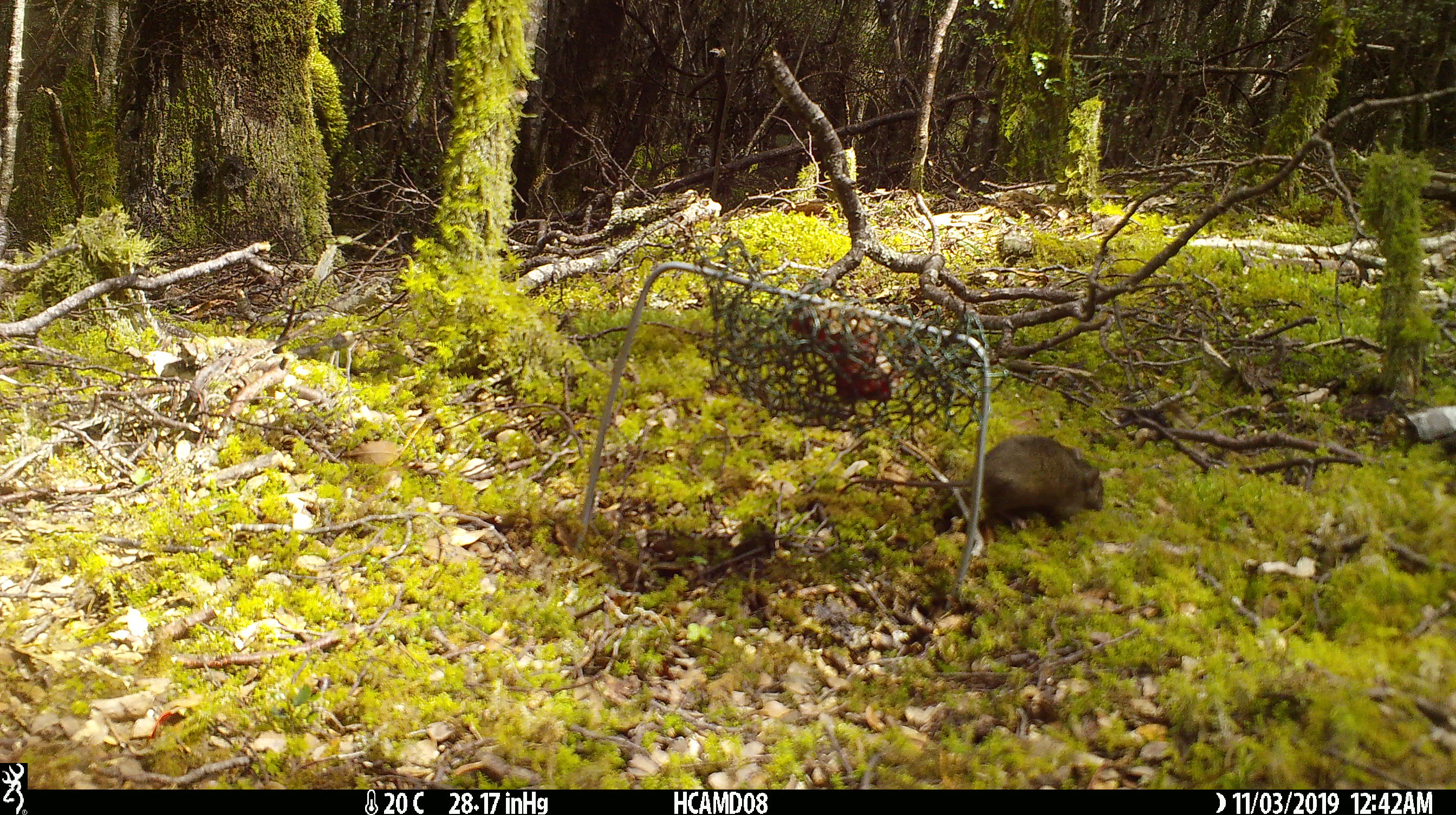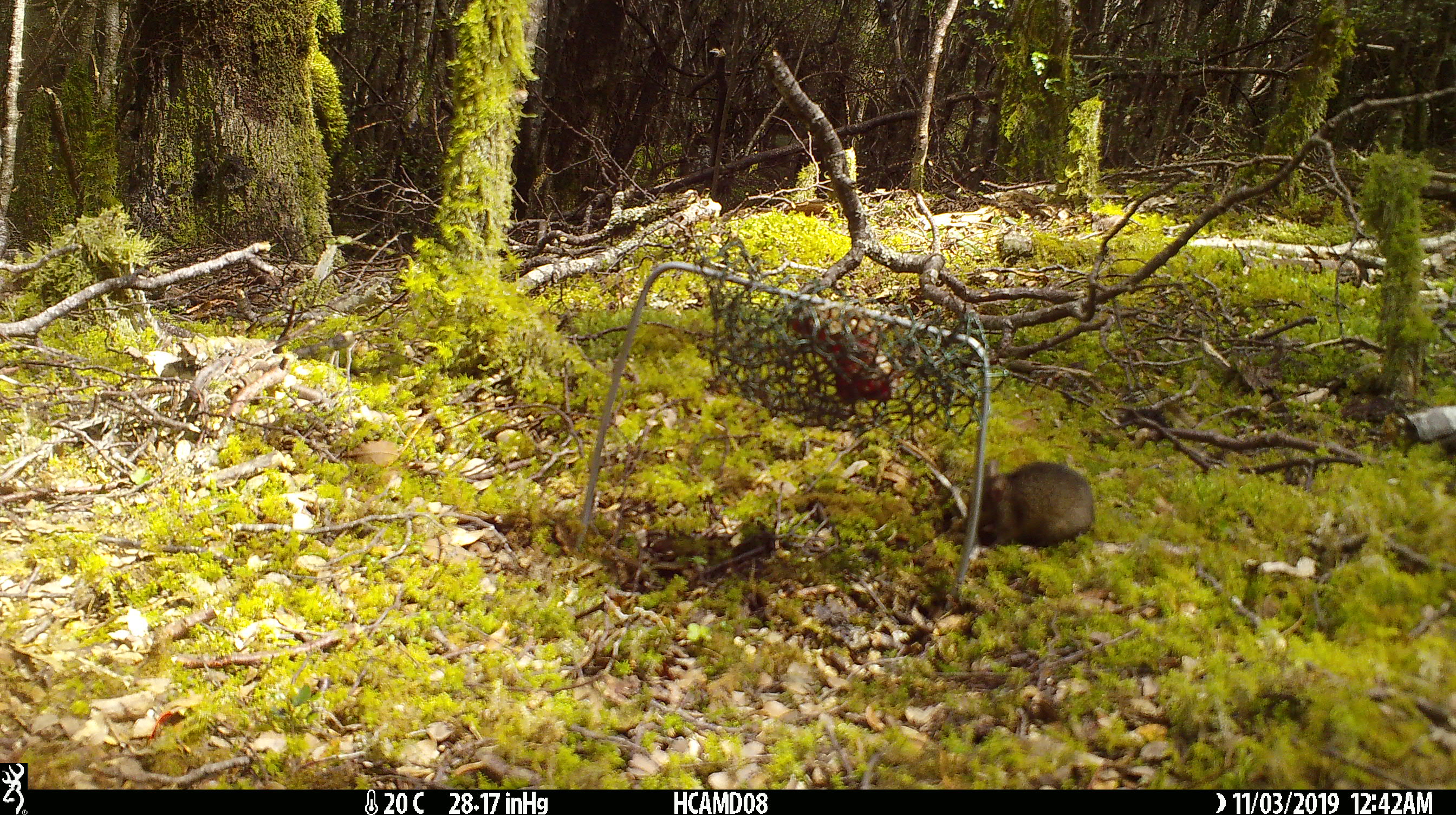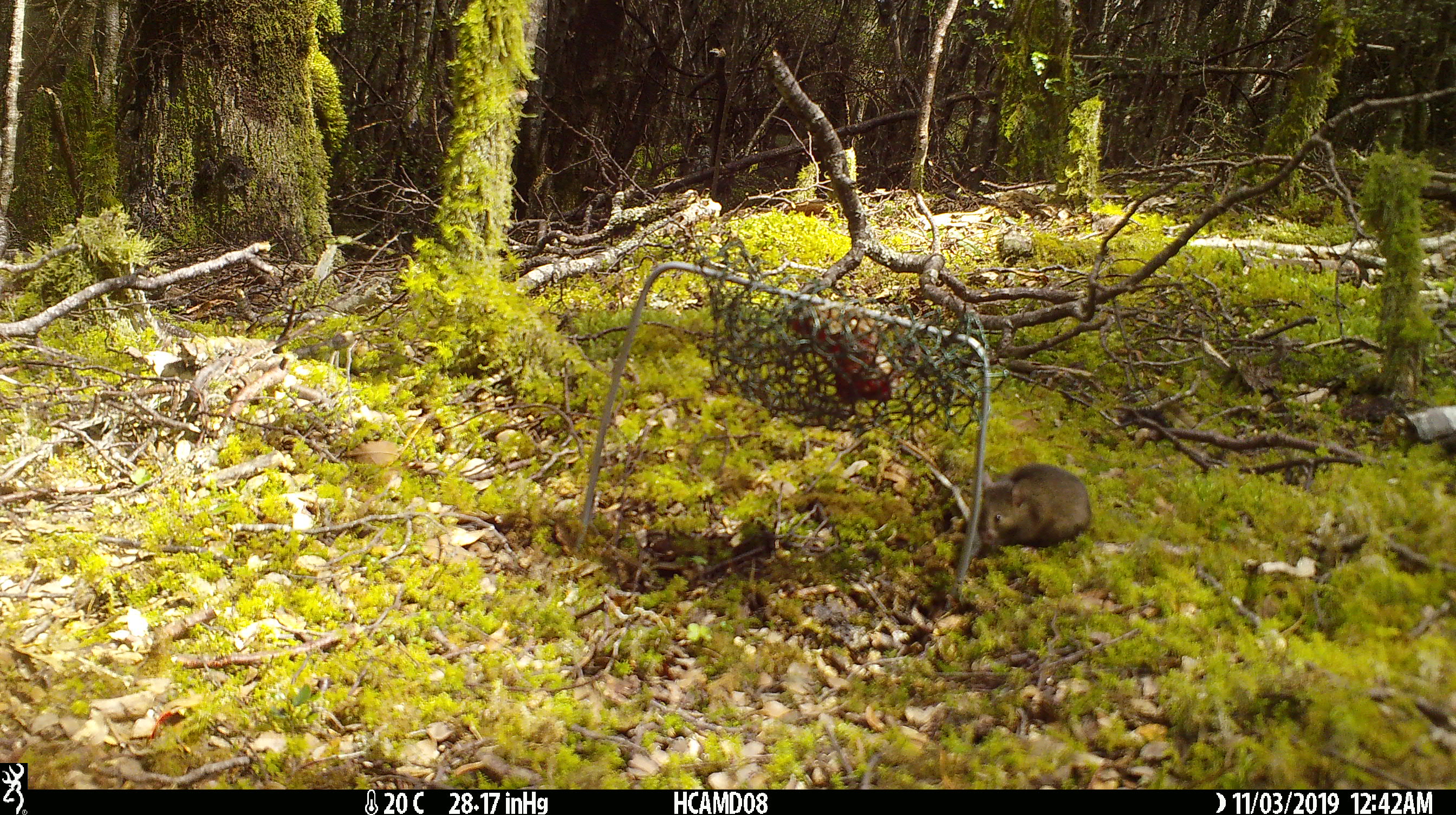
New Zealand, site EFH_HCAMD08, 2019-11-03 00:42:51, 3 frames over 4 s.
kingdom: Animalia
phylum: Chordata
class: Mammalia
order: Rodentia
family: Muridae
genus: Mus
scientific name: Mus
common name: mouse